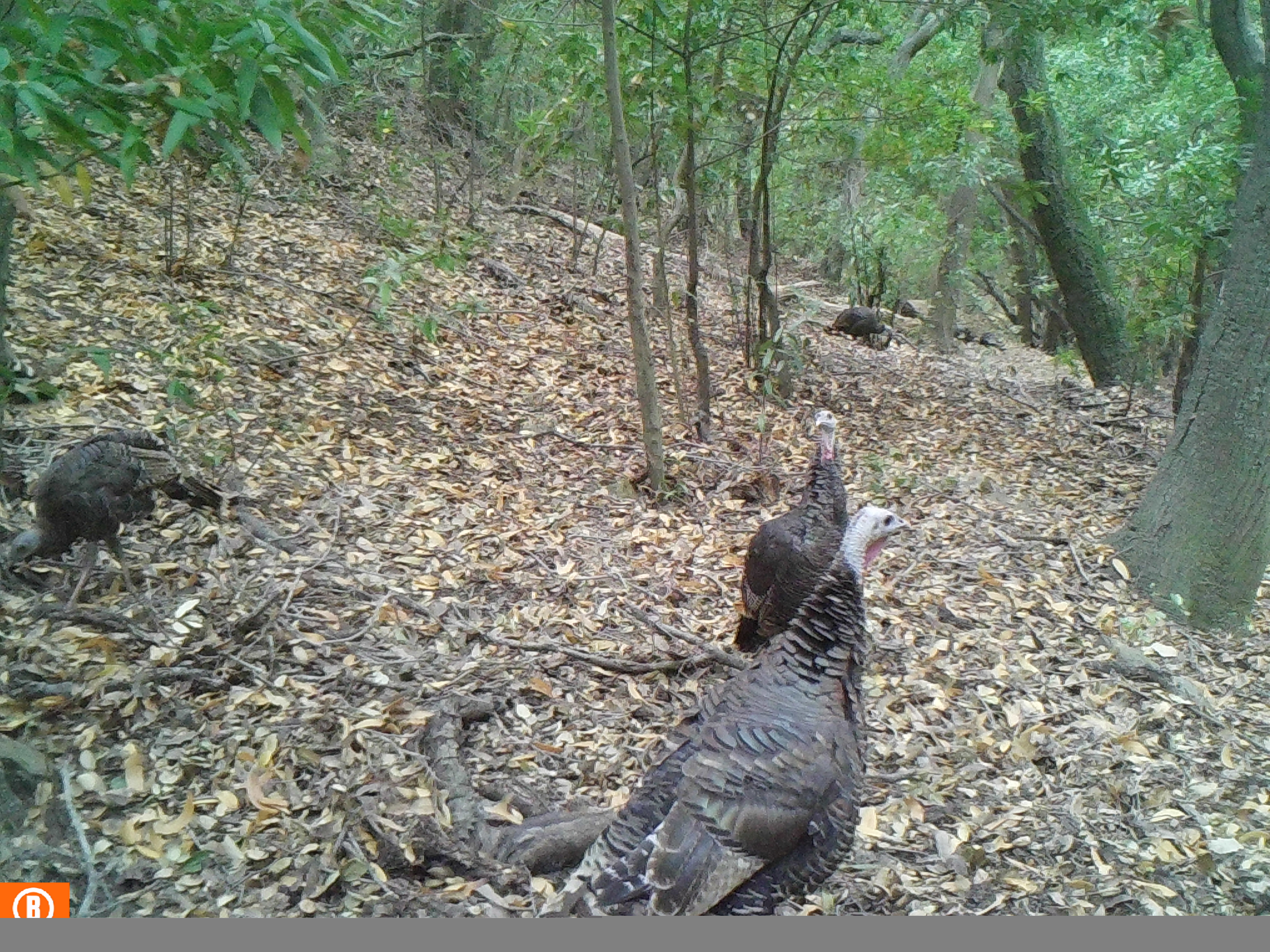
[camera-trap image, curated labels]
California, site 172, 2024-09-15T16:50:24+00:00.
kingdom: Animalia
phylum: Chordata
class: Aves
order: Galliformes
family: Phasianidae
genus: Meleagris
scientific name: Meleagris gallopavo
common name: turkey